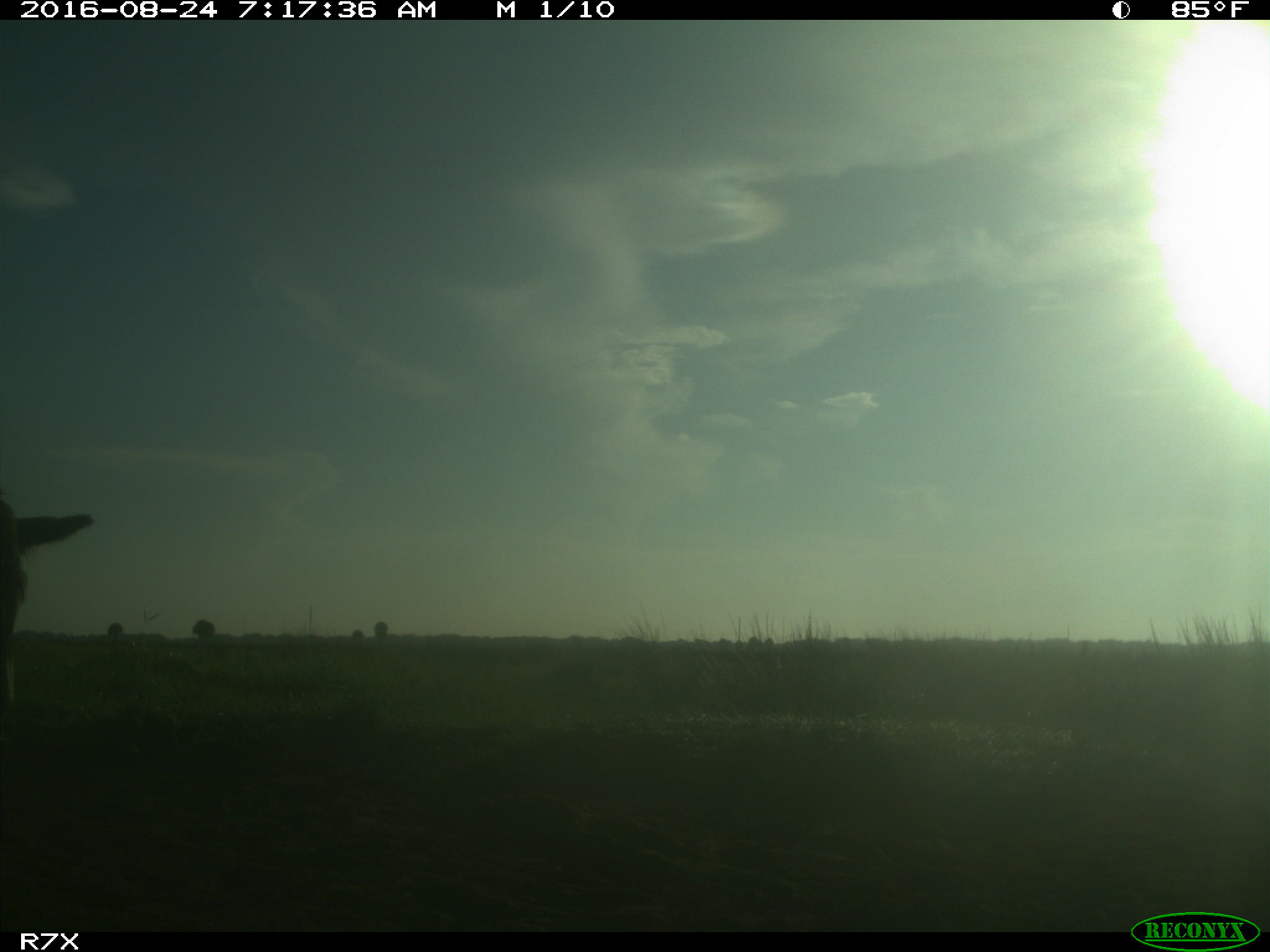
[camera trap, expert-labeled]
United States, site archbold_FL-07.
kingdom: Animalia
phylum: Chordata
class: Mammalia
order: Perissodactyla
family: Equidae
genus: Equus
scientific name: Equus africanus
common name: african wild ass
Equus africanus (african wild ass).